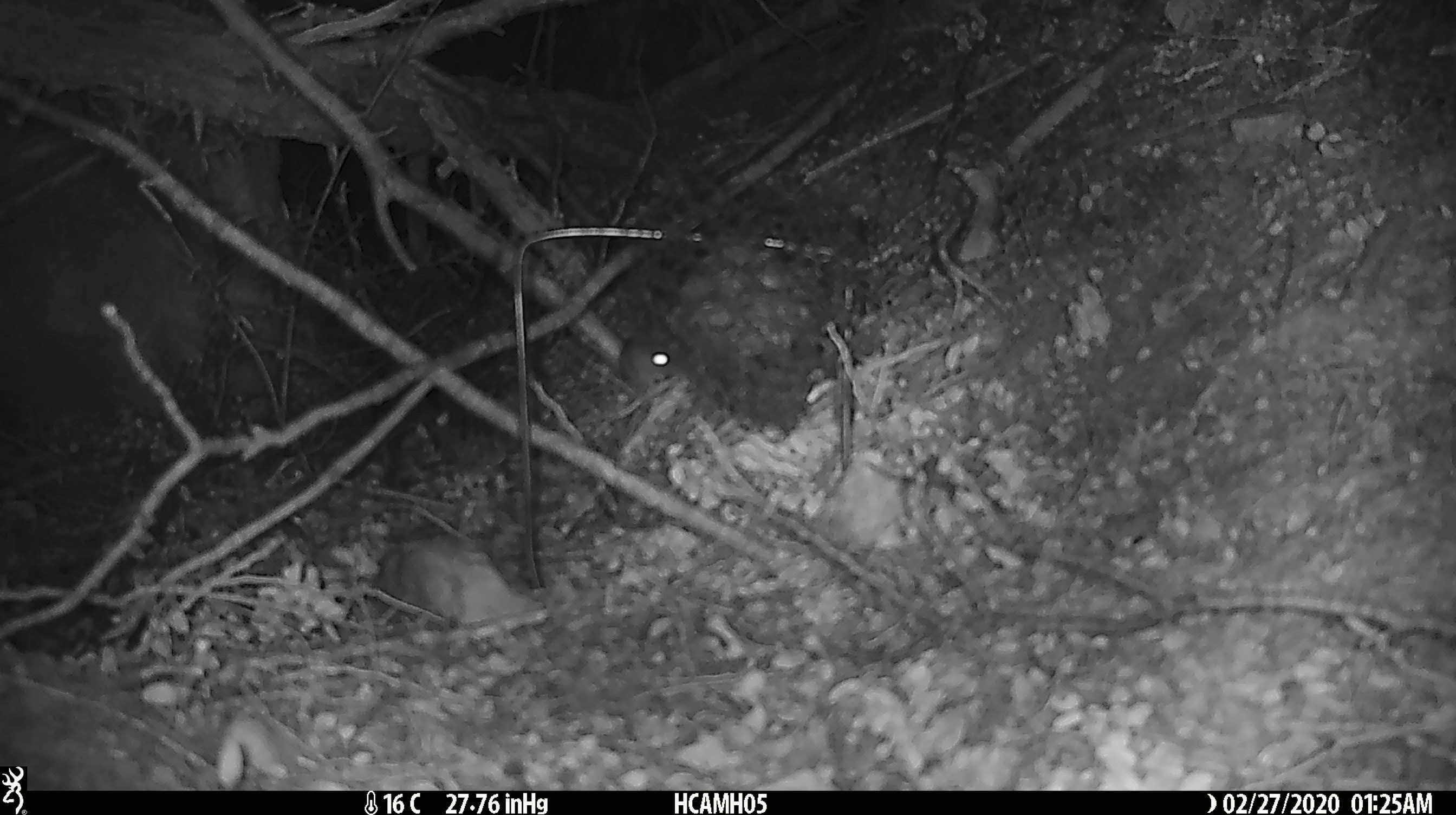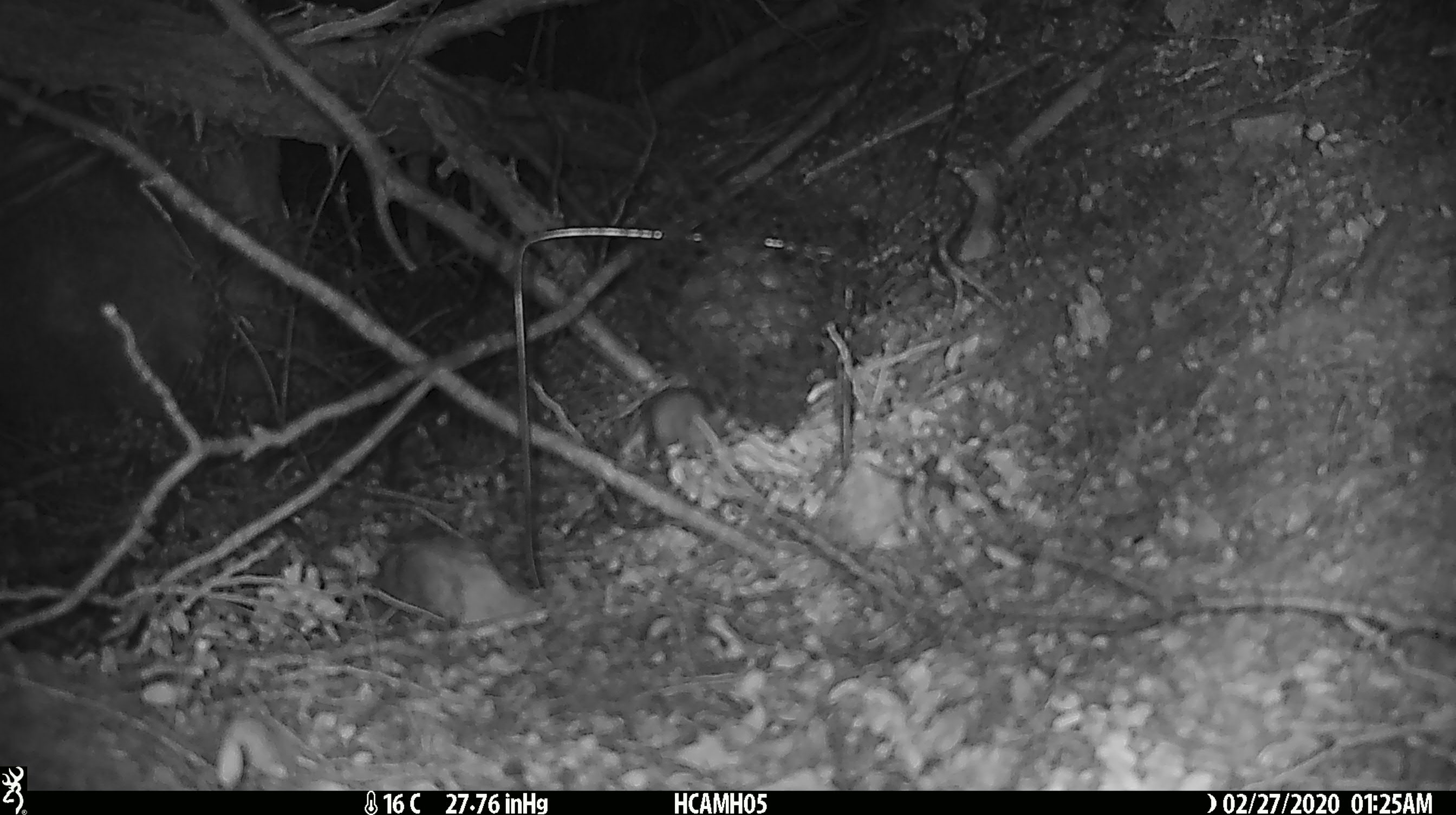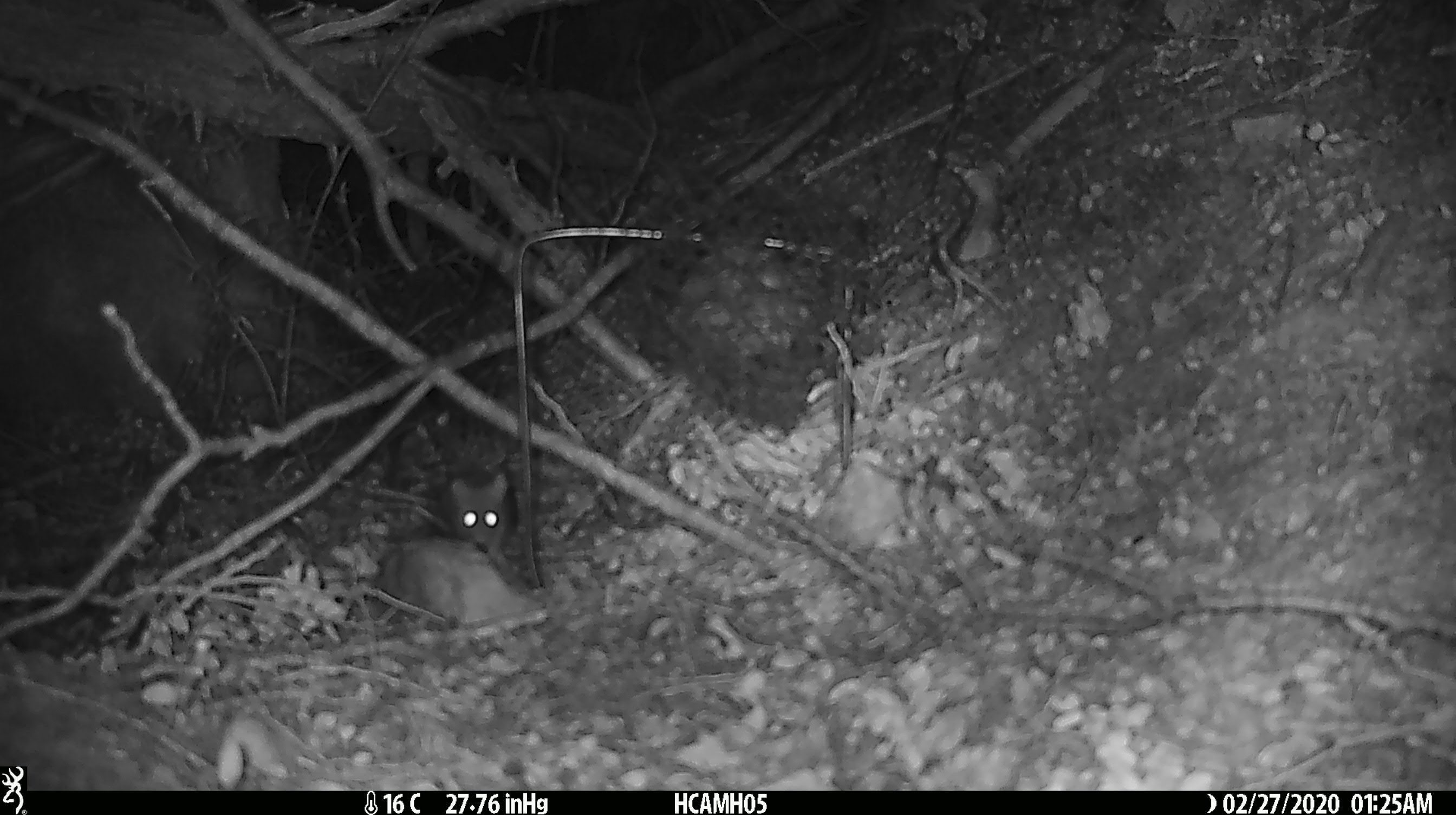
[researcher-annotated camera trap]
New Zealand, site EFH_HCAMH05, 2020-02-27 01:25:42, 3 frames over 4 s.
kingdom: Animalia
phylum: Chordata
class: Mammalia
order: Rodentia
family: Muridae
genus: Mus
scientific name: Mus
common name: mouse